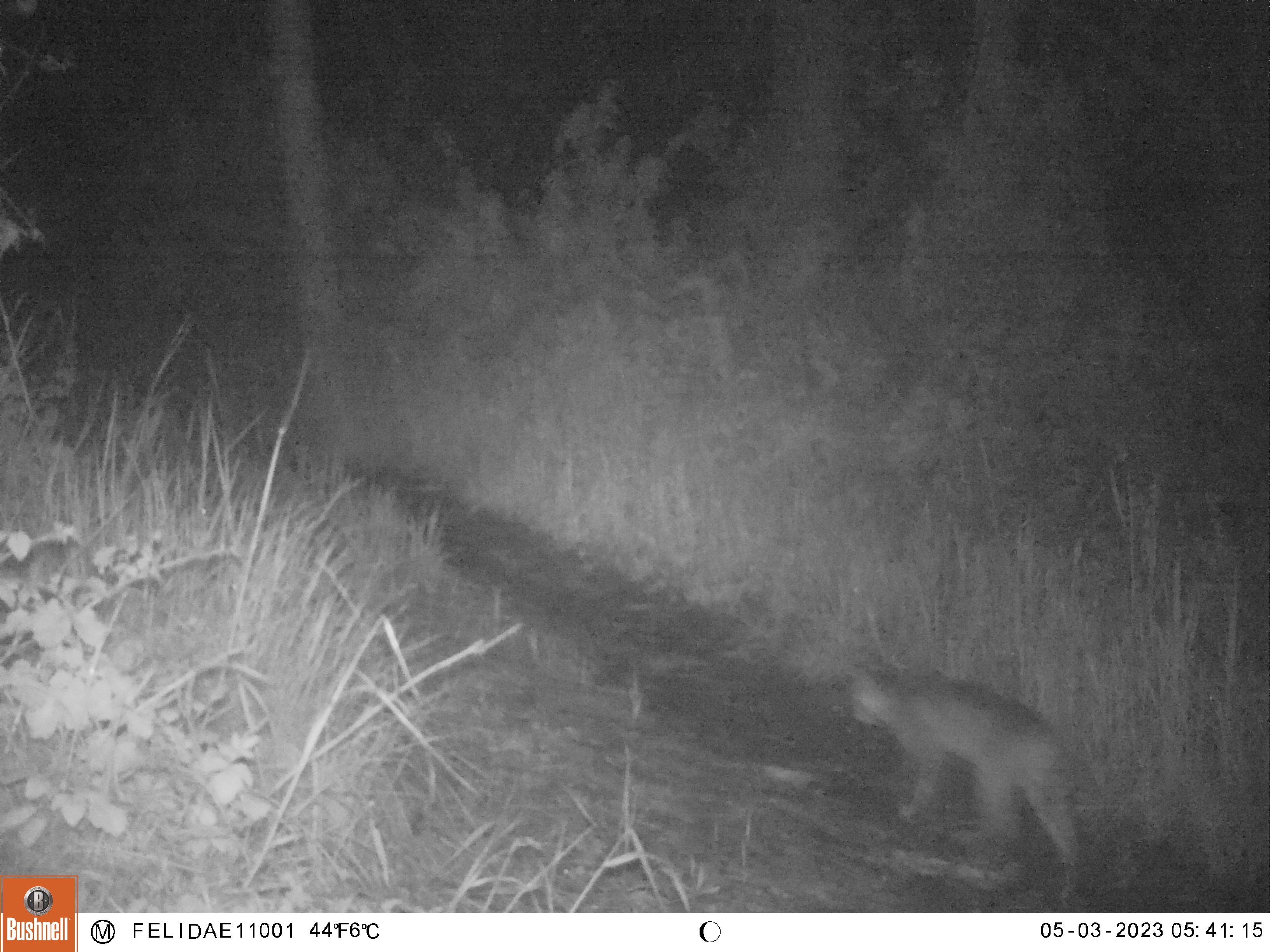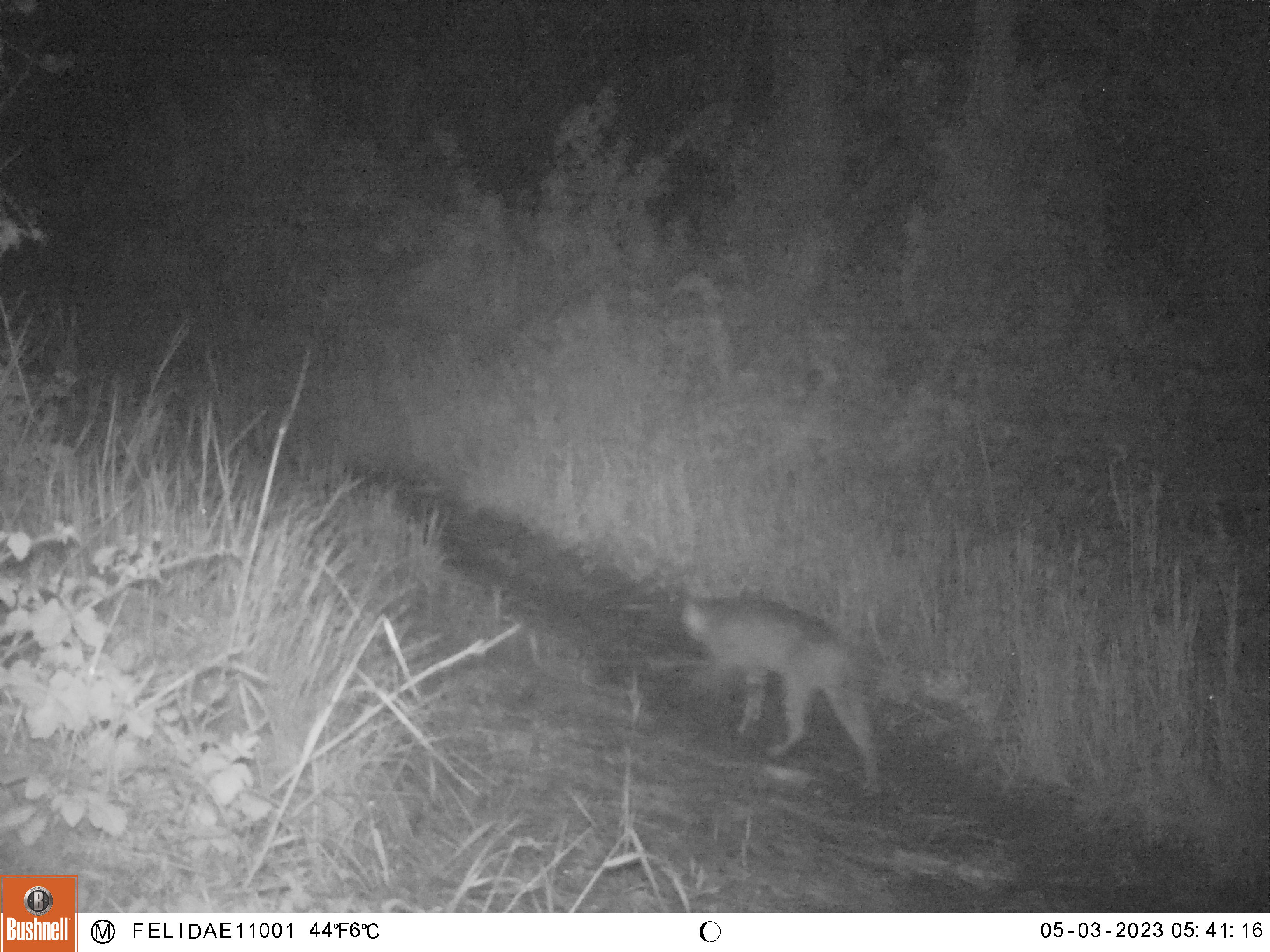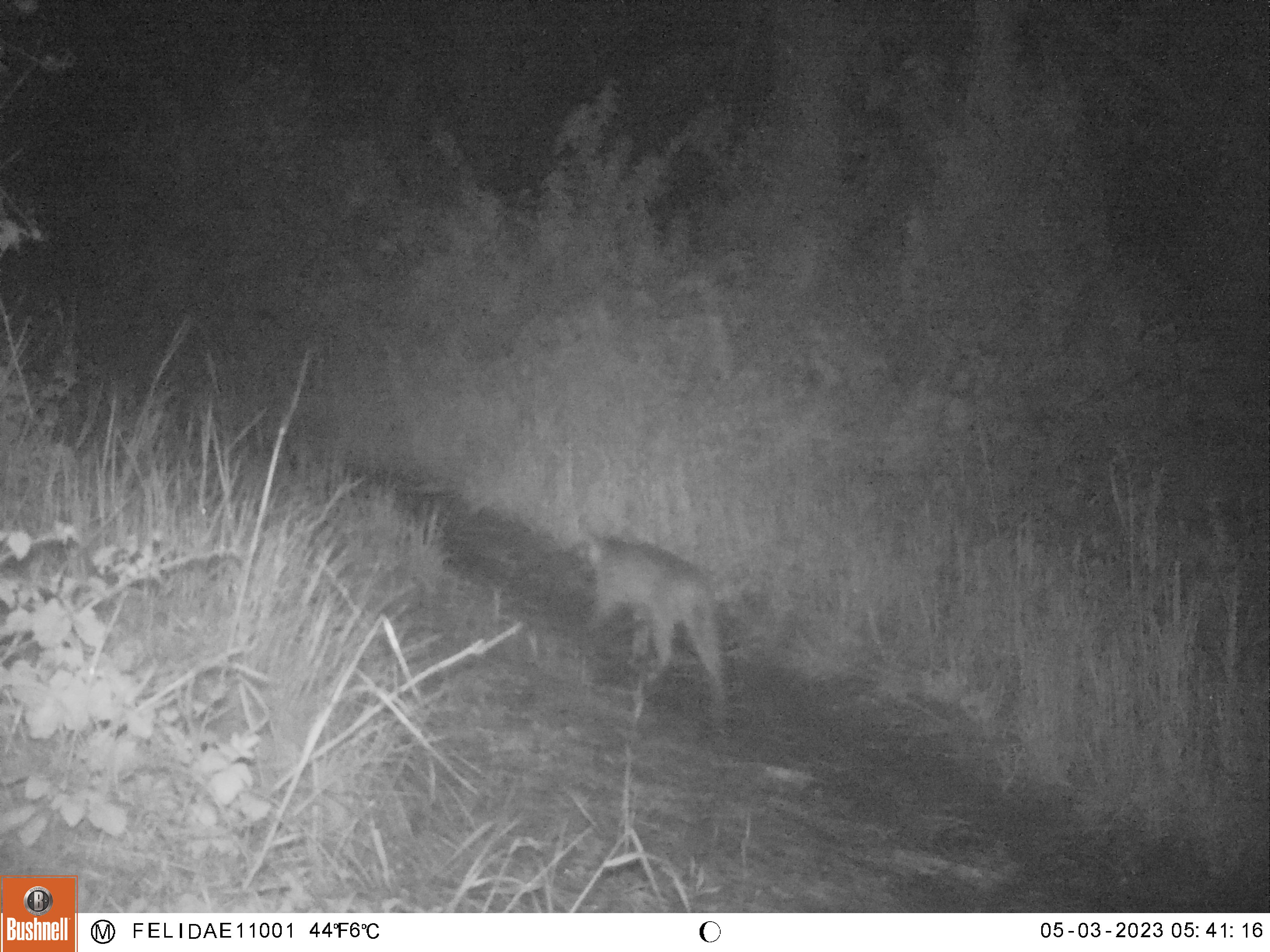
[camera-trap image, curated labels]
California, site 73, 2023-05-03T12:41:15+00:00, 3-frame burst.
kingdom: Animalia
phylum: Chordata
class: Mammalia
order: Carnivora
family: Felidae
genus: Lynx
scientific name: Lynx rufus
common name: bobcat